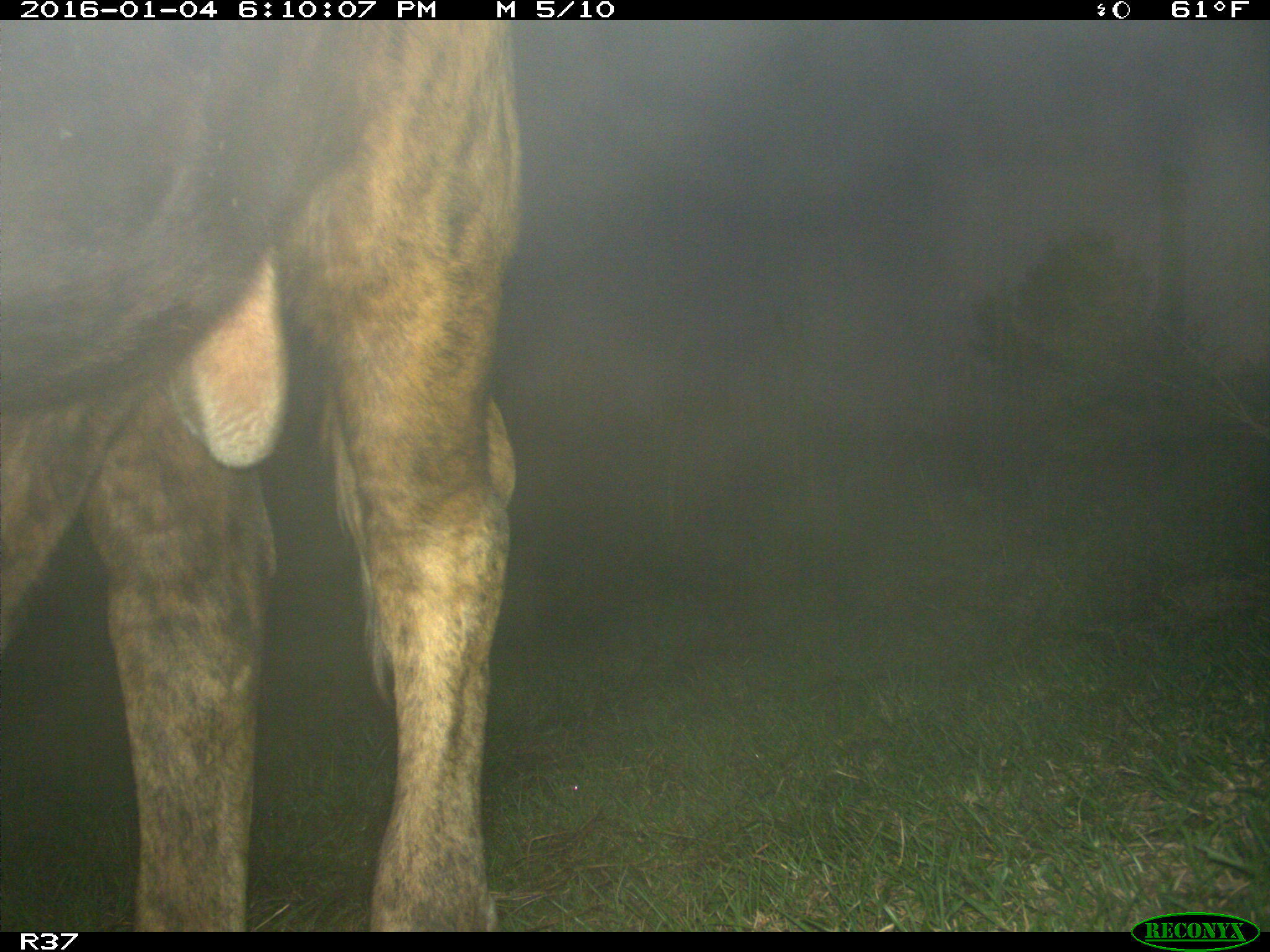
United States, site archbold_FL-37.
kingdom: Animalia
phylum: Chordata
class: Mammalia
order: Artiodactyla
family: Bovidae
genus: Bos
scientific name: Bos taurus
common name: domestic cow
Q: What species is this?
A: Bos taurus (domestic cow).